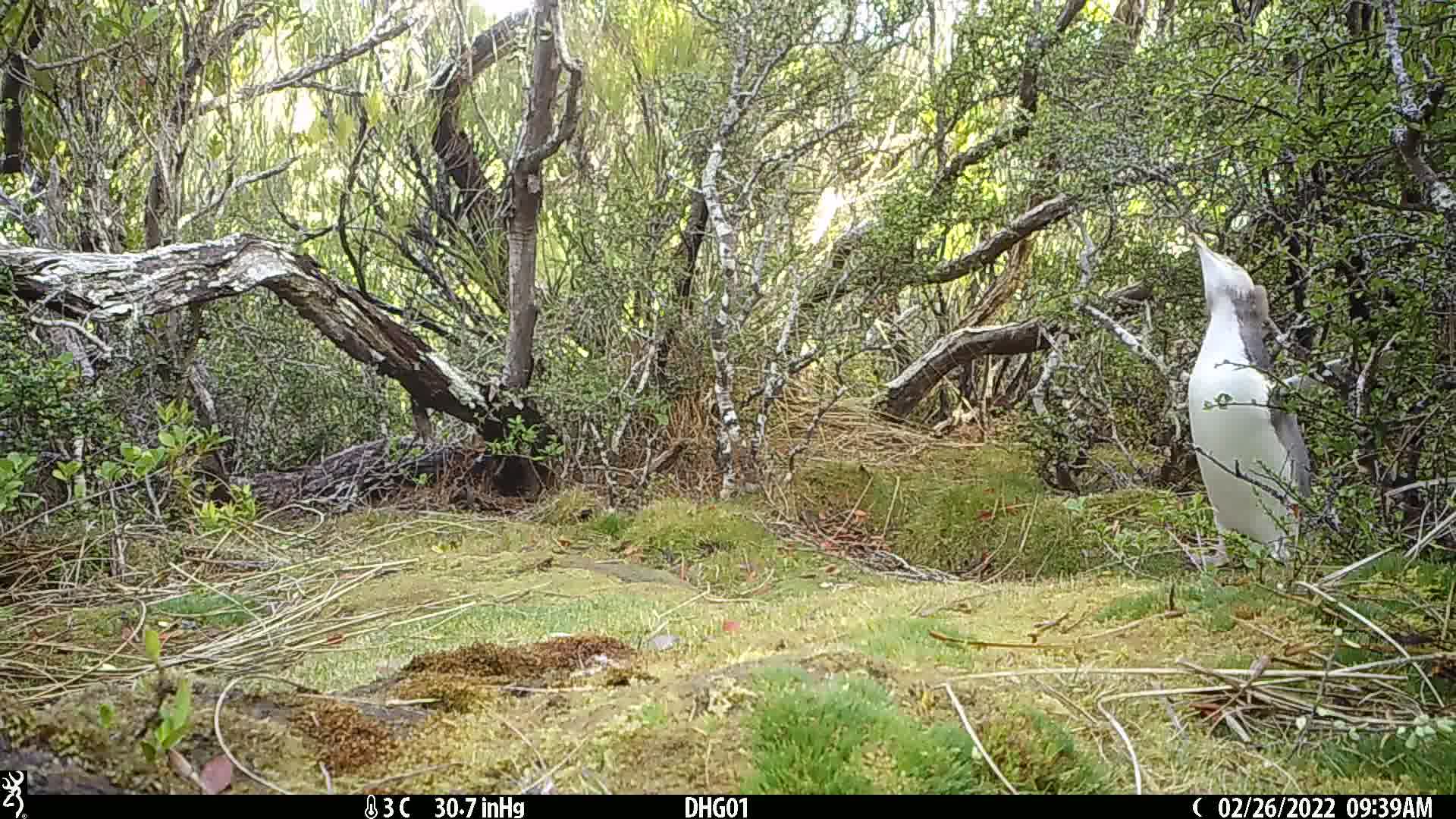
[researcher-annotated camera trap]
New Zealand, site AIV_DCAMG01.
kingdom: Animalia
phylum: Chordata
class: Aves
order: Sphenisciformes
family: Spheniscidae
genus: Megadyptes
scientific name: Megadyptes antipodes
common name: yellow-eyed penguin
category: yellow eyed penguin